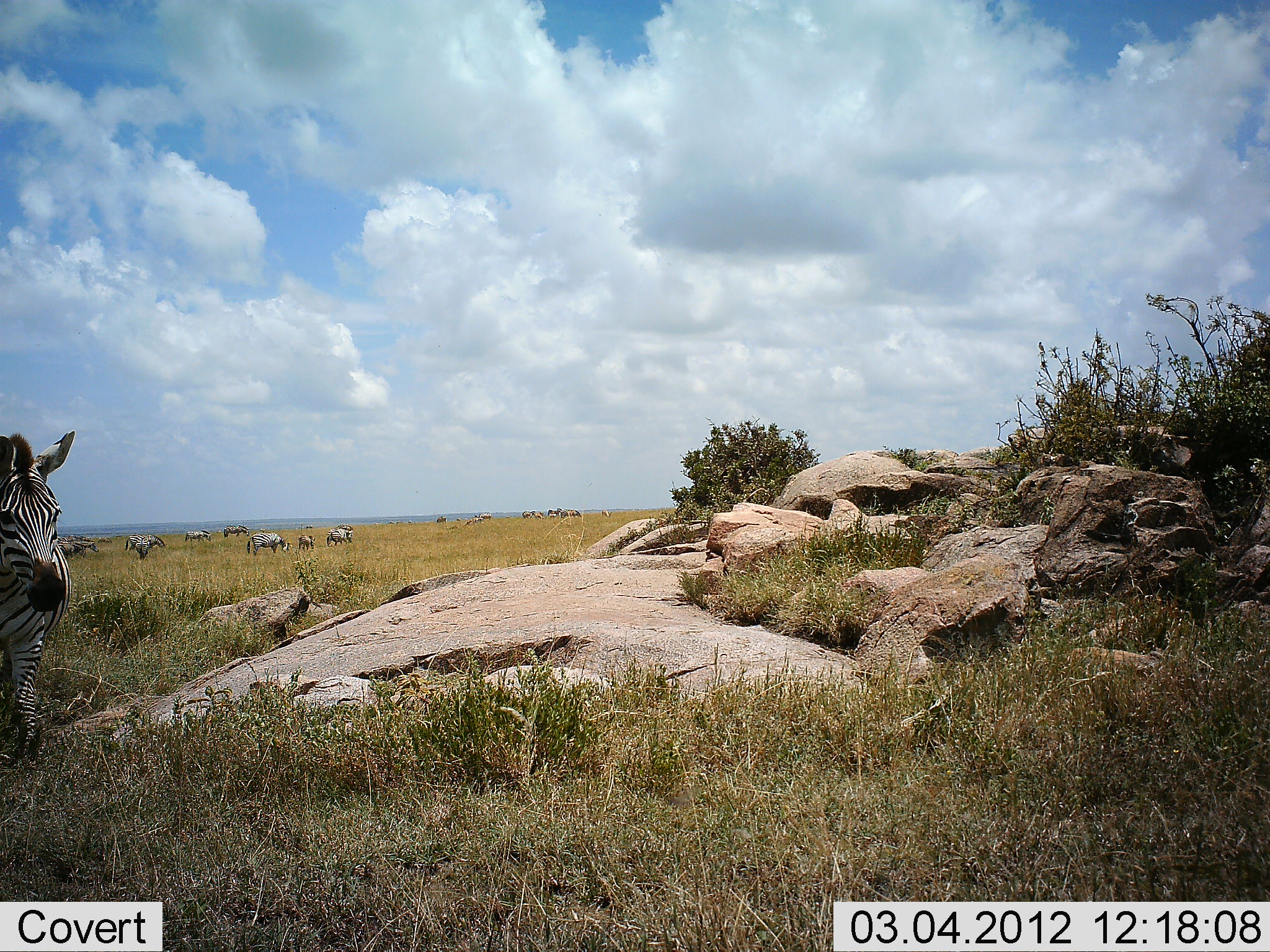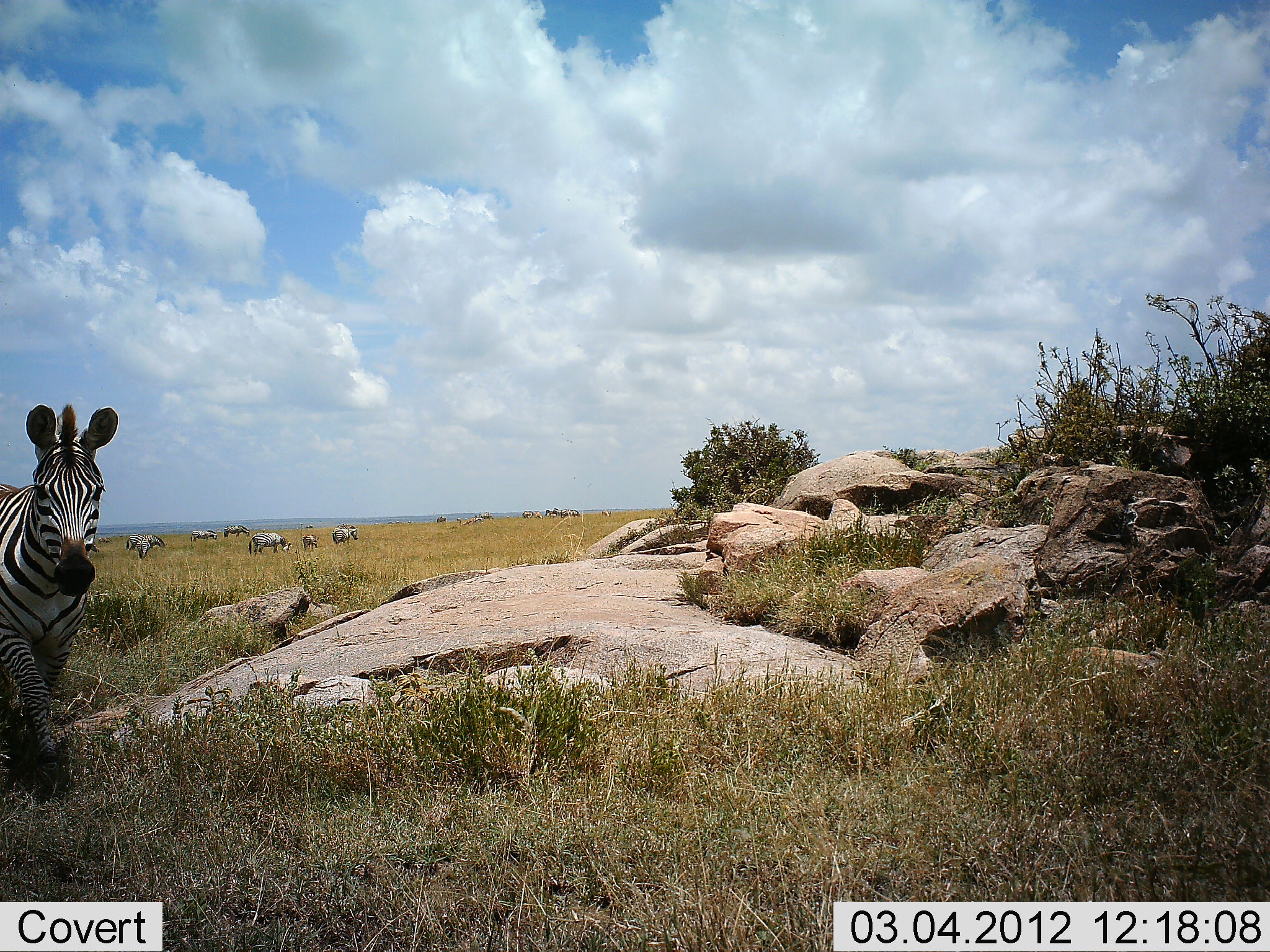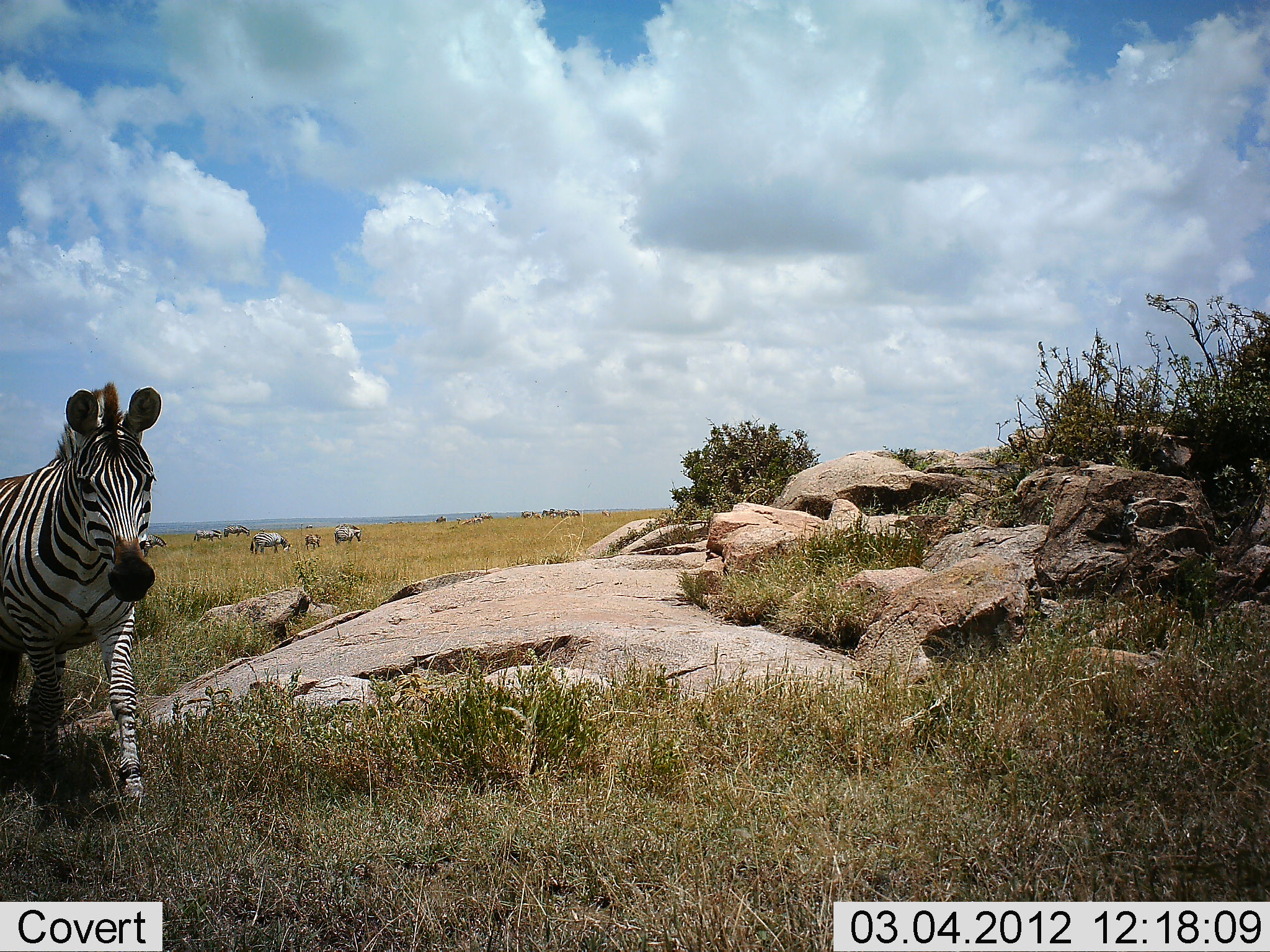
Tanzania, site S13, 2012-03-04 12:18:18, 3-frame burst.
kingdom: Animalia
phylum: Chordata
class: Mammalia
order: Perissodactyla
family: Equidae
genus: Equus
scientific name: Equus quagga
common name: plains zebra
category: zebra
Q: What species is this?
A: Zebra (plains zebra) (Equus quagga).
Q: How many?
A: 10.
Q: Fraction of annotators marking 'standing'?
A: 46%.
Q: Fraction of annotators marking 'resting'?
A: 8%.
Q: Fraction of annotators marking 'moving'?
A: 85%.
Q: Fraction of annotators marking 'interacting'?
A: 4%.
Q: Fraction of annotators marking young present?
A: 15%.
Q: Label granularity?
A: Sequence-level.